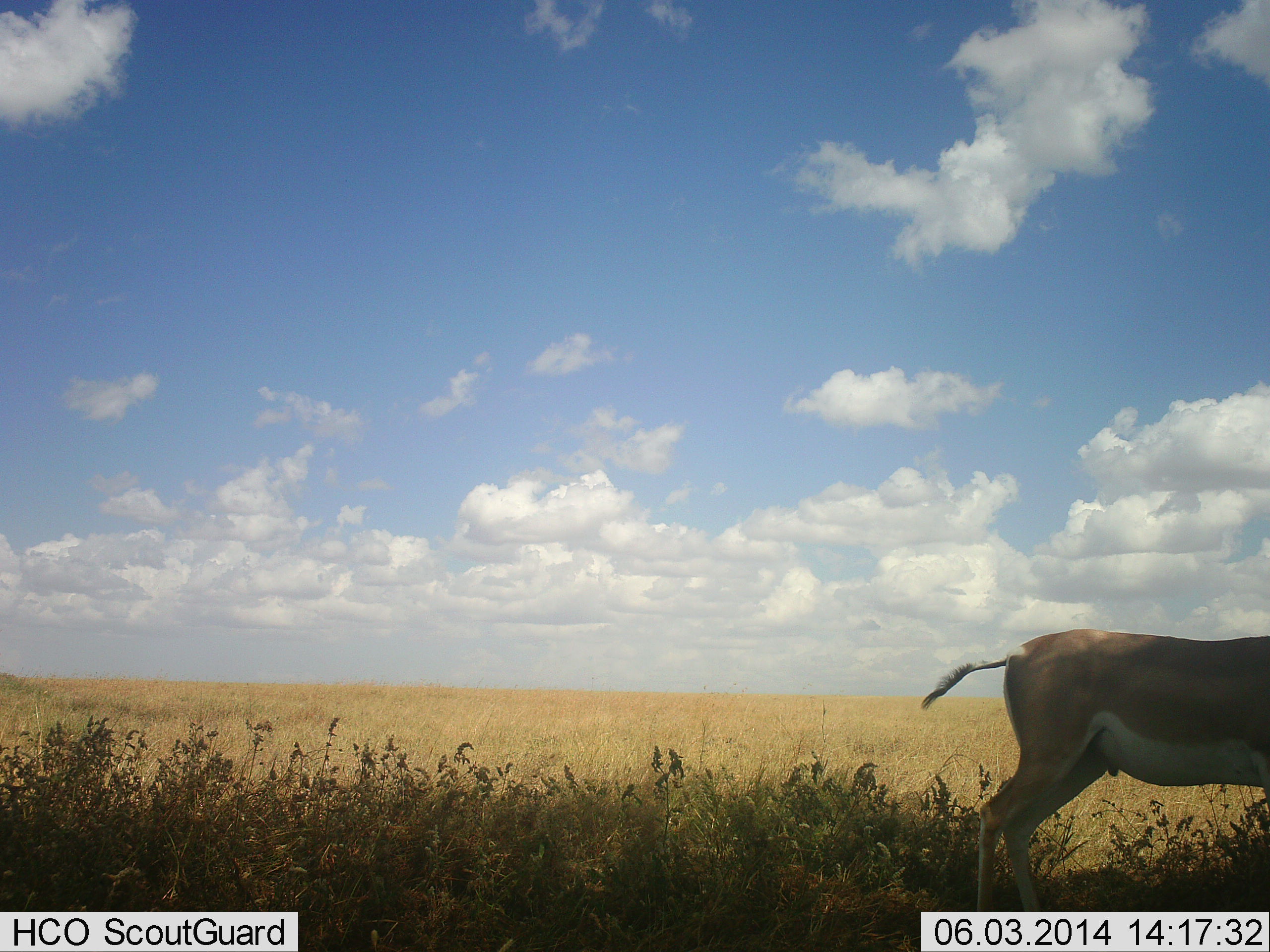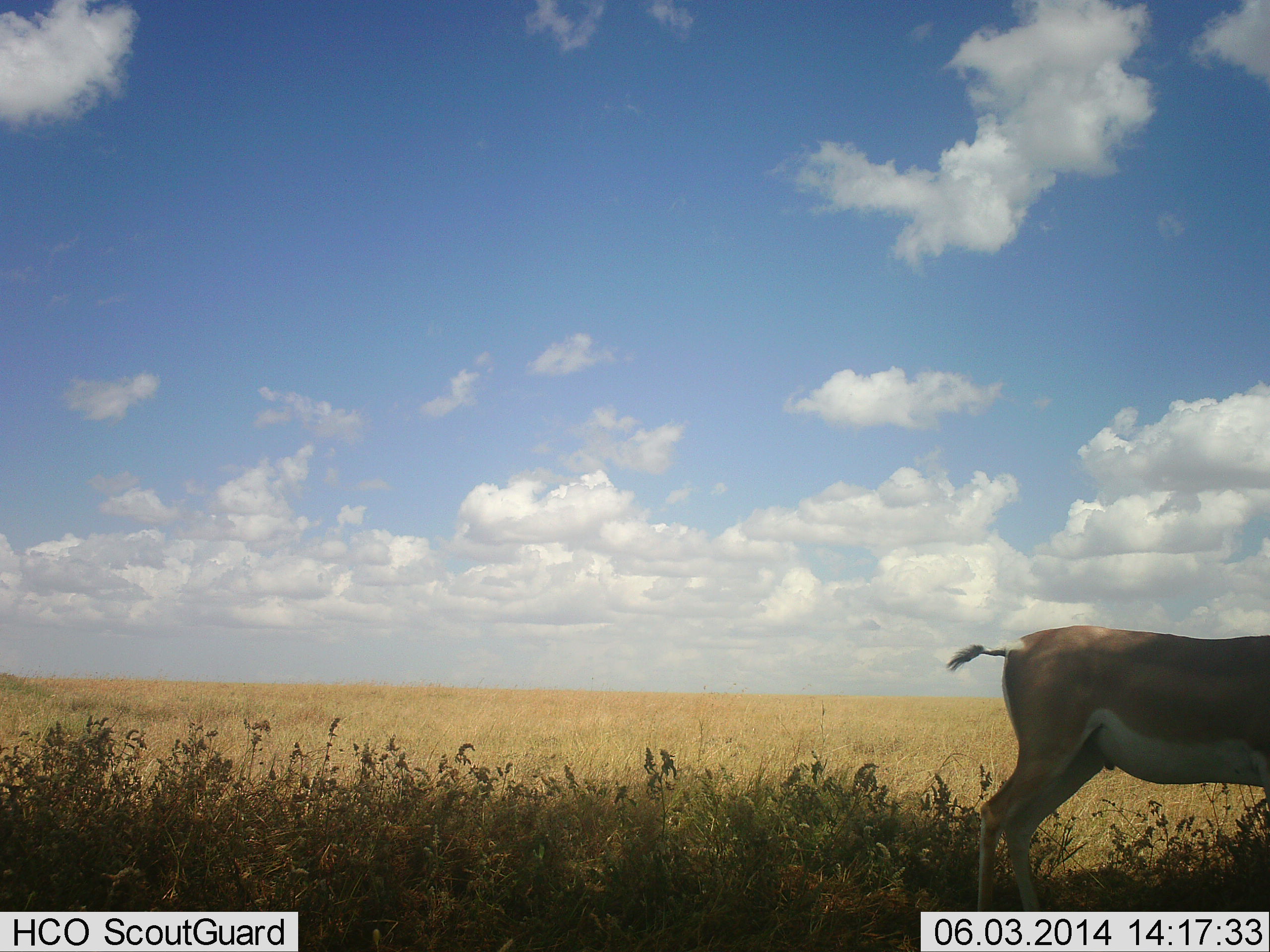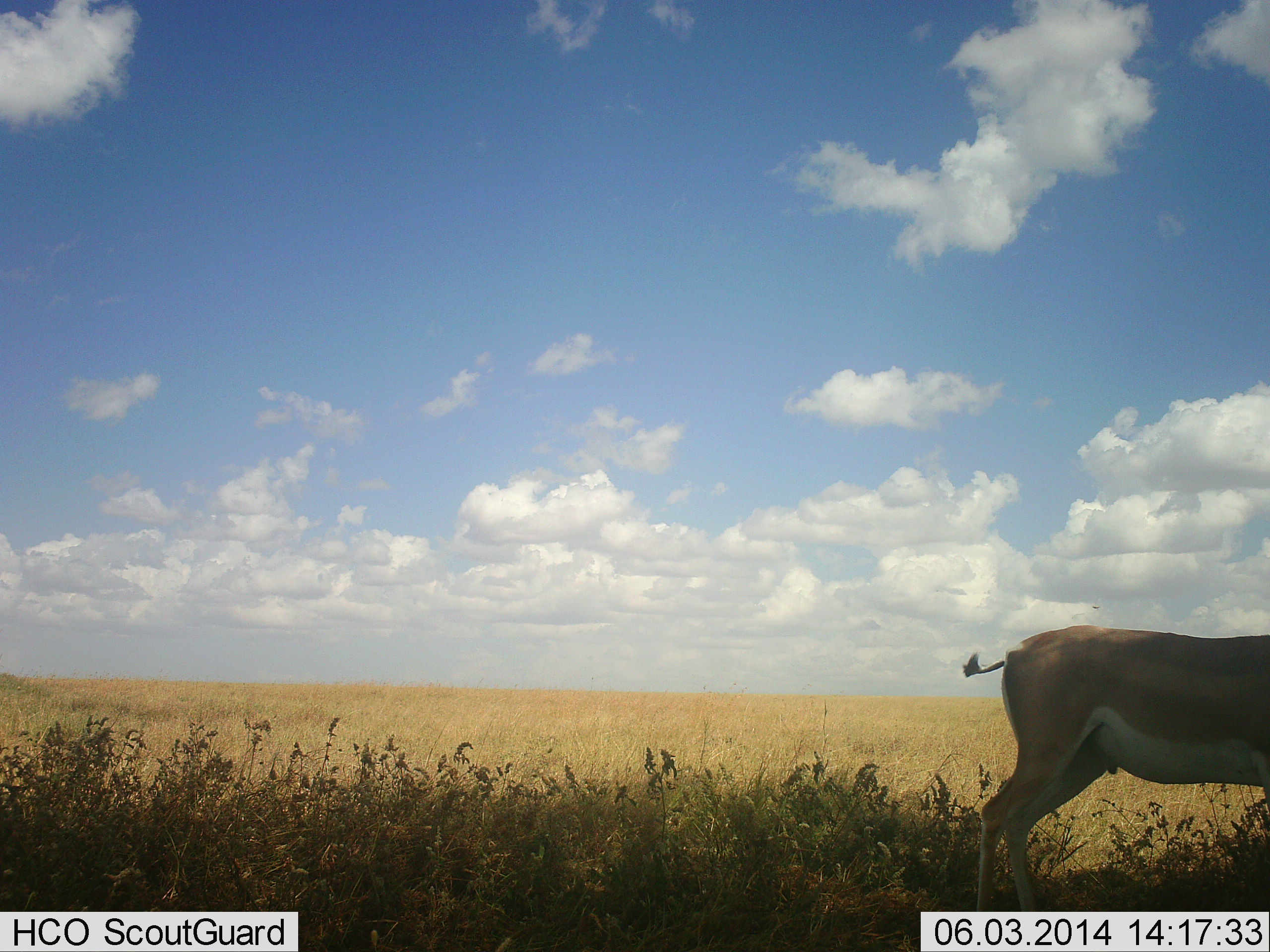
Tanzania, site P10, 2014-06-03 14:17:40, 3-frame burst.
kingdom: Animalia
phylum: Chordata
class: Mammalia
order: Artiodactyla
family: Bovidae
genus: Nanger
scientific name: Nanger granti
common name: grant's gazelle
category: gazellegrants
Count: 1.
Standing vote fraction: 93%.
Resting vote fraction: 2%.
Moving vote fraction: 6%.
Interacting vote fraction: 0%.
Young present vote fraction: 0%.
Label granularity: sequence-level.